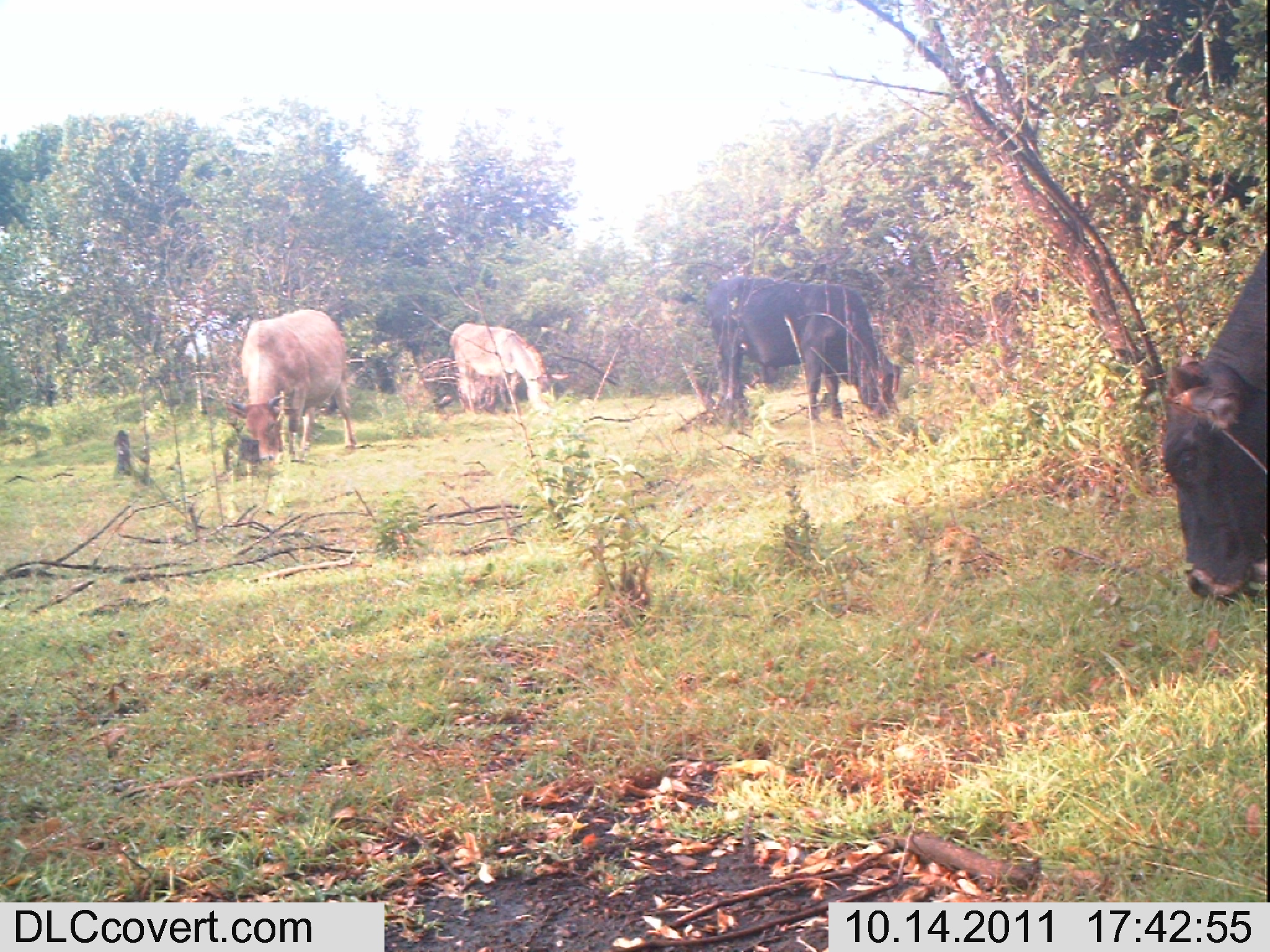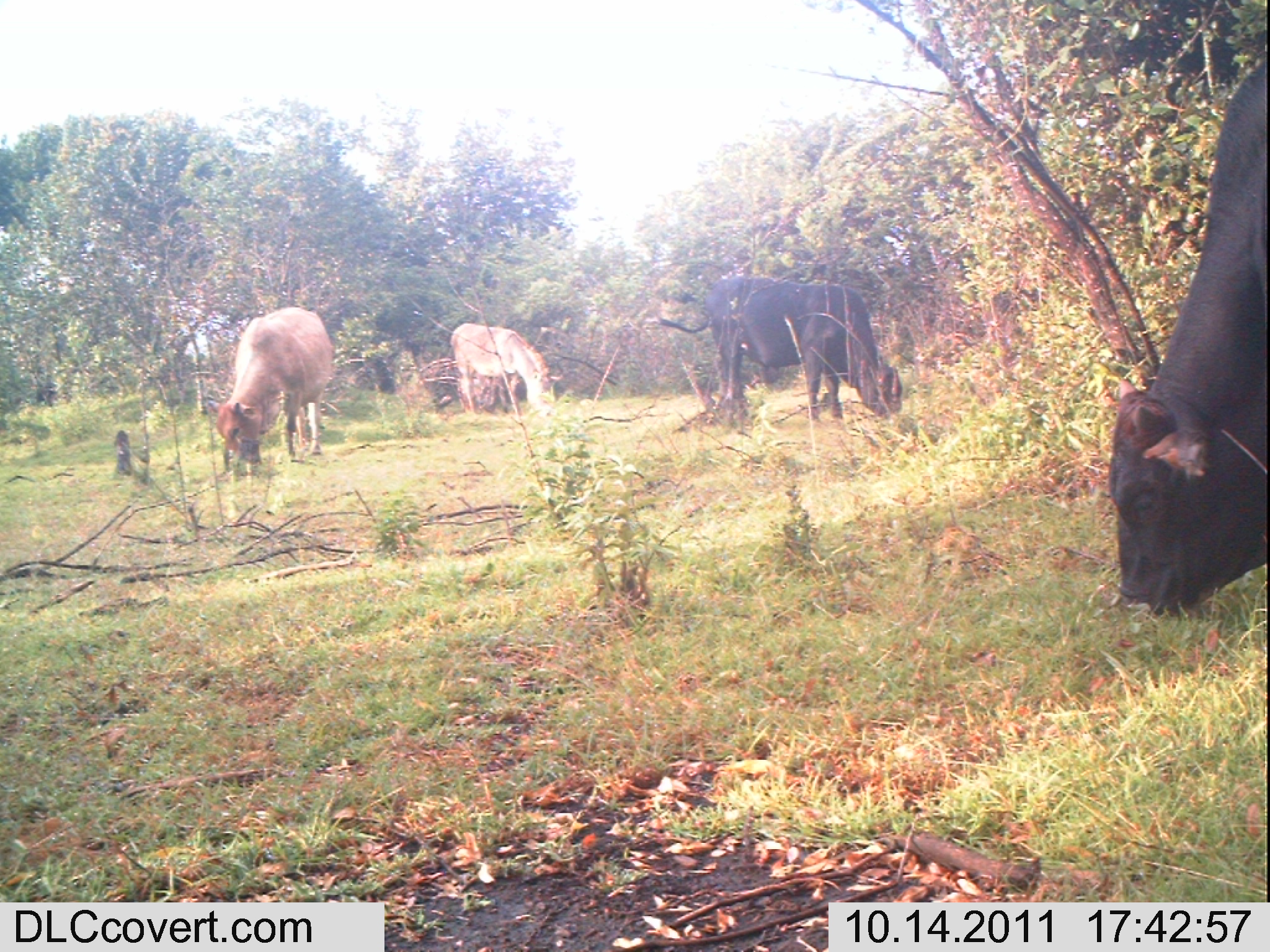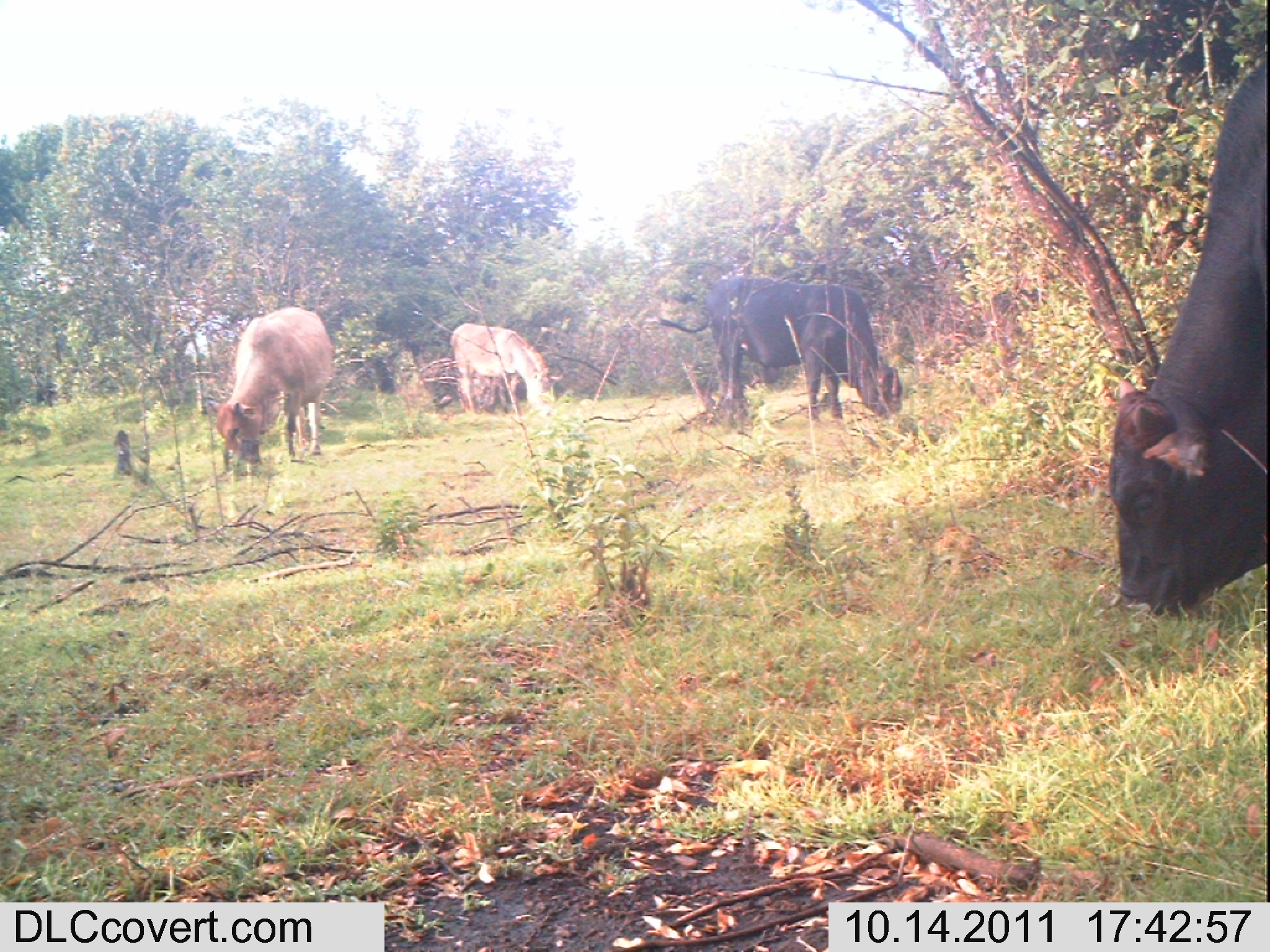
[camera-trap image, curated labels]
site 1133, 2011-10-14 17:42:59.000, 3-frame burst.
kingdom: Animalia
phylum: Chordata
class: Mammalia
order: Perissodactyla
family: Equidae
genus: Equus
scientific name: Equus africanus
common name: african wild ass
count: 1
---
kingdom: Animalia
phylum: Chordata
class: Mammalia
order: Artiodactyla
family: Bovidae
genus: Bos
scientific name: Bos taurus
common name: domestic cattle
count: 3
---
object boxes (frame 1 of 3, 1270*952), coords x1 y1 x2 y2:
equus africanus: 1160 243 1266 601; 705 275 901 421; 230 308 356 463; 449 323 569 416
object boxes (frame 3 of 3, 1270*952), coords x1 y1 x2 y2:
equus africanus: 1107 55 1265 615; 644 276 903 428; 207 307 332 466; 450 323 563 413